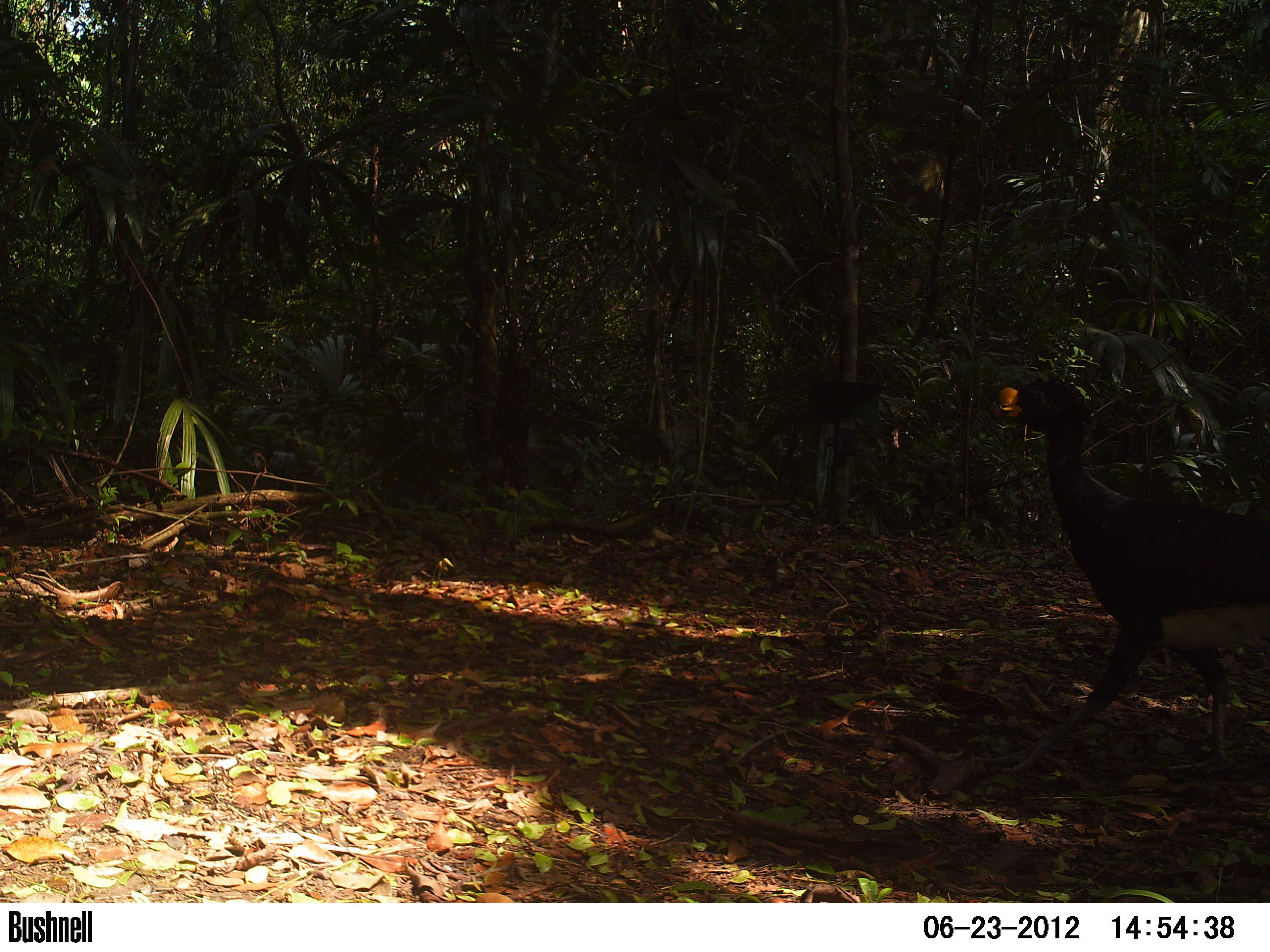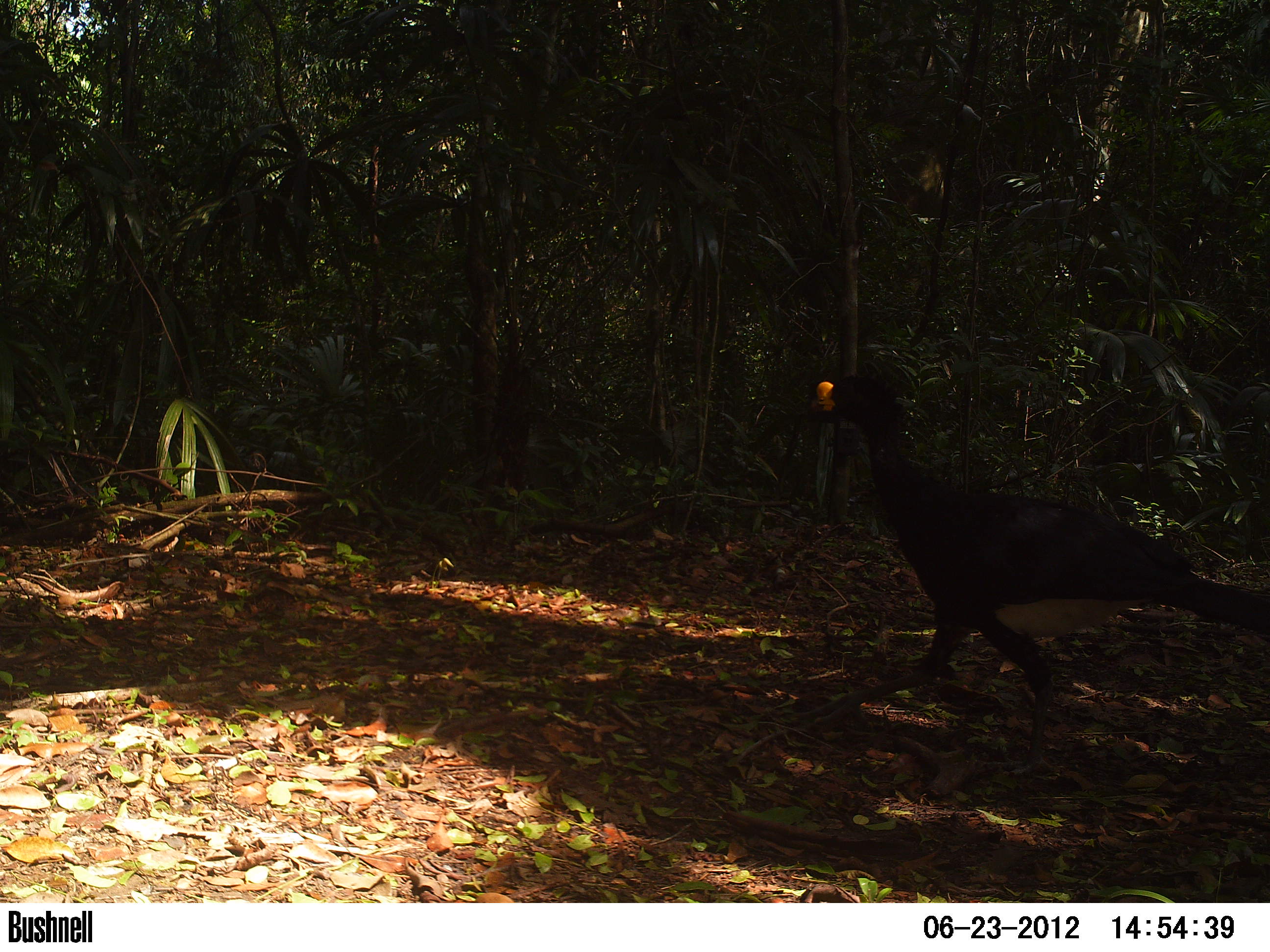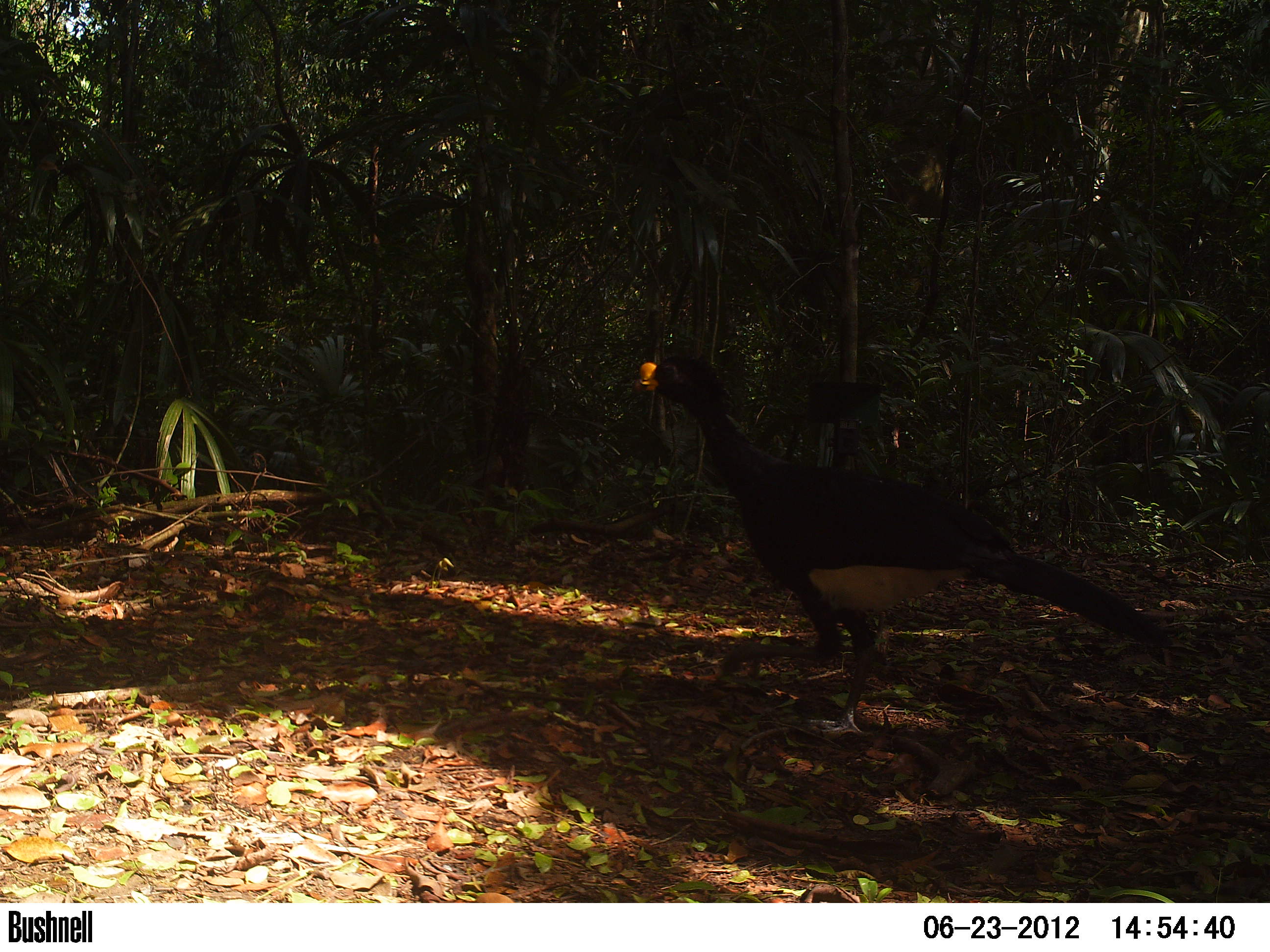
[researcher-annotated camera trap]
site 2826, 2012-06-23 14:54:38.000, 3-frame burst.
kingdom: Animalia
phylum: Chordata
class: Aves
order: Galliformes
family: Cracidae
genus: Crax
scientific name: Crax rubra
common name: great curassow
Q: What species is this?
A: Crax rubra (great curassow).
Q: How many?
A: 1.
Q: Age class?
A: Adult.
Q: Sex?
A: Male.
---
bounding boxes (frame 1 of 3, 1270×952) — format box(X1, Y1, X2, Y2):
crax rubra: box(972, 373, 1270, 778)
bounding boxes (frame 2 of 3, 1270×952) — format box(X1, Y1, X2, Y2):
crax rubra: box(791, 370, 1269, 778)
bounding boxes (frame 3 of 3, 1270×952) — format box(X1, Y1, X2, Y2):
crax rubra: box(631, 350, 1174, 742)